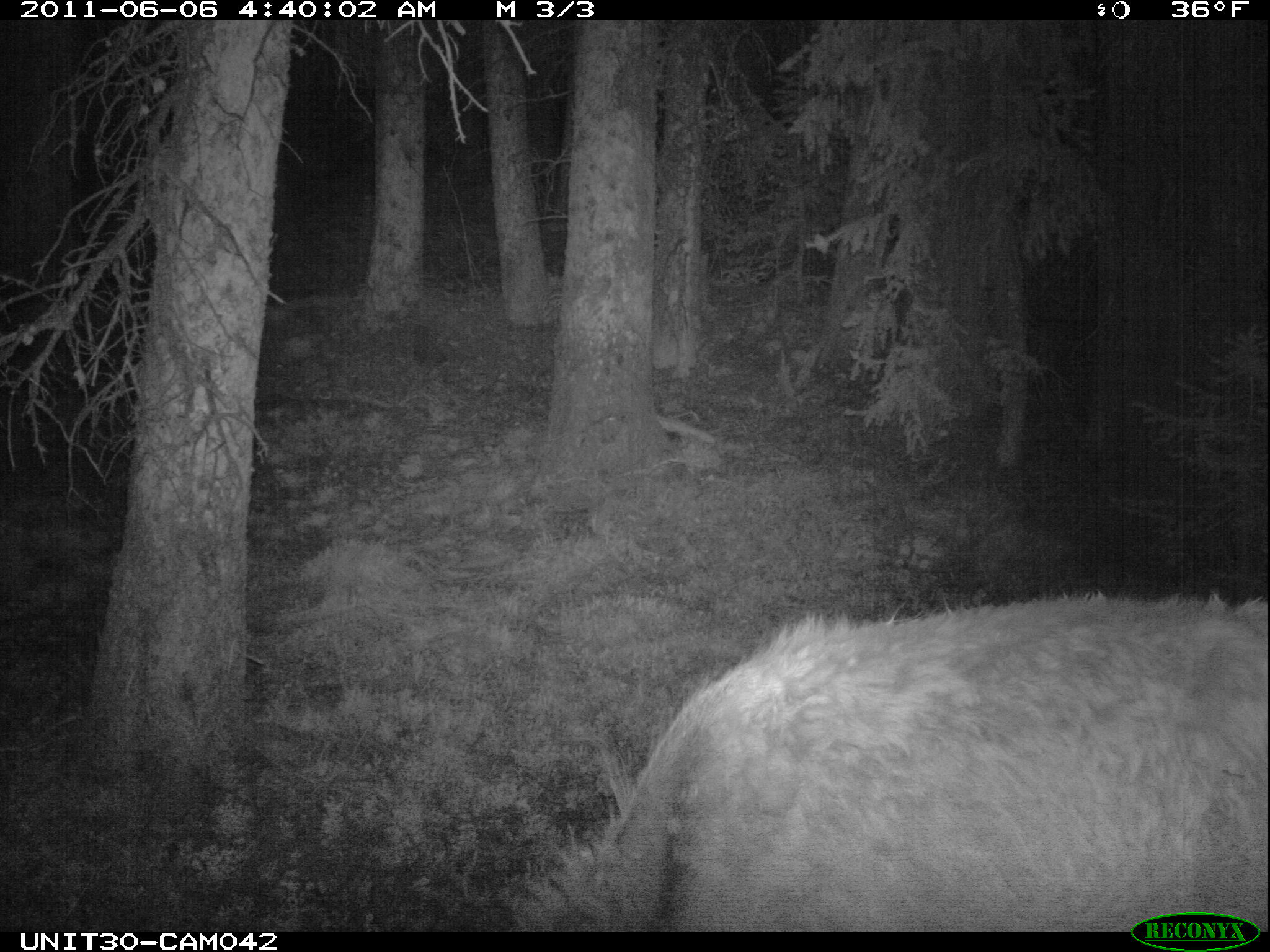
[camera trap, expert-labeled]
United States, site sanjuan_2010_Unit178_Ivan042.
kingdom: Animalia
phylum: Chordata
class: Mammalia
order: Artiodactyla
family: Cervidae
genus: Cervus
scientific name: Cervus elaphus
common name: red deer